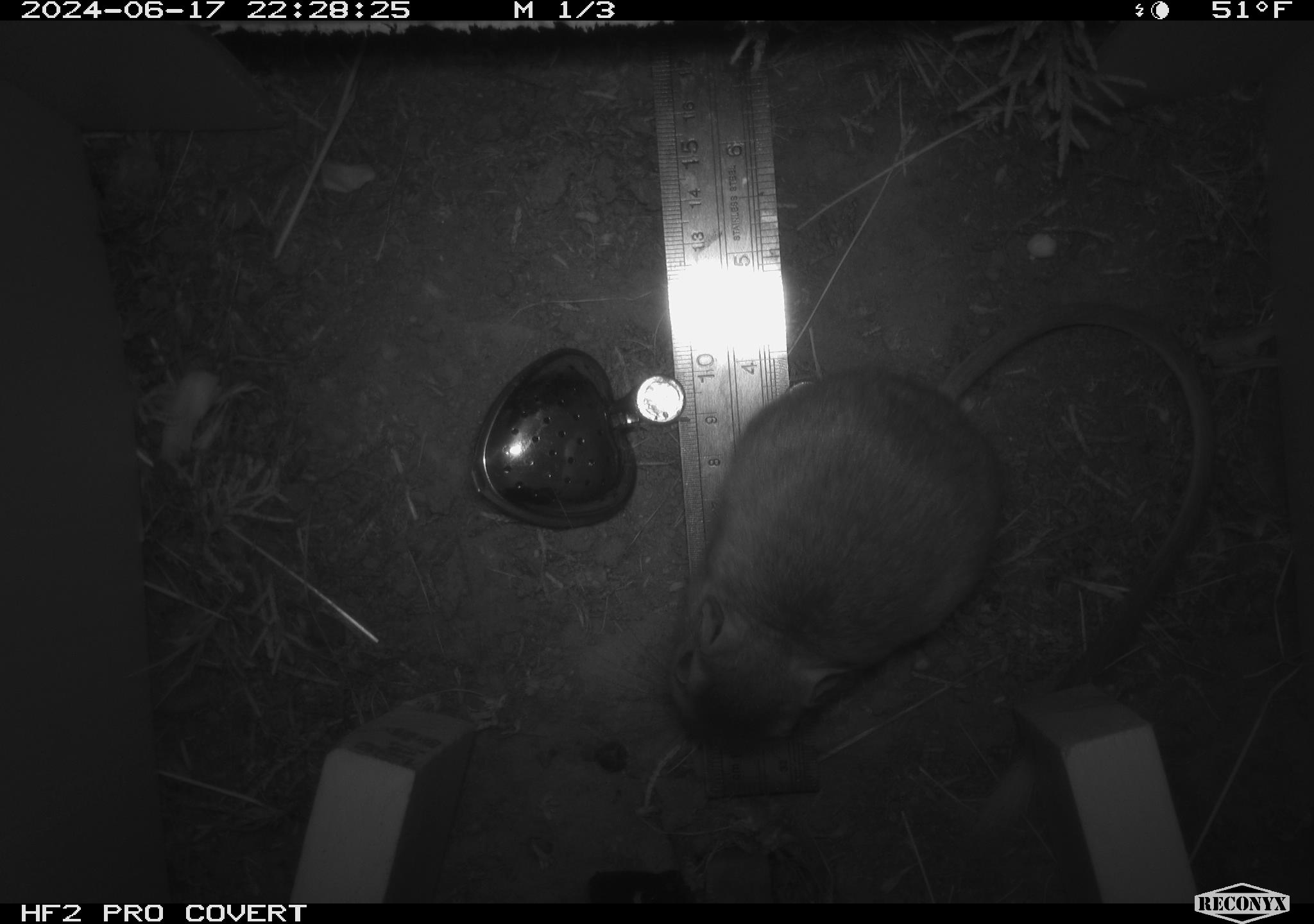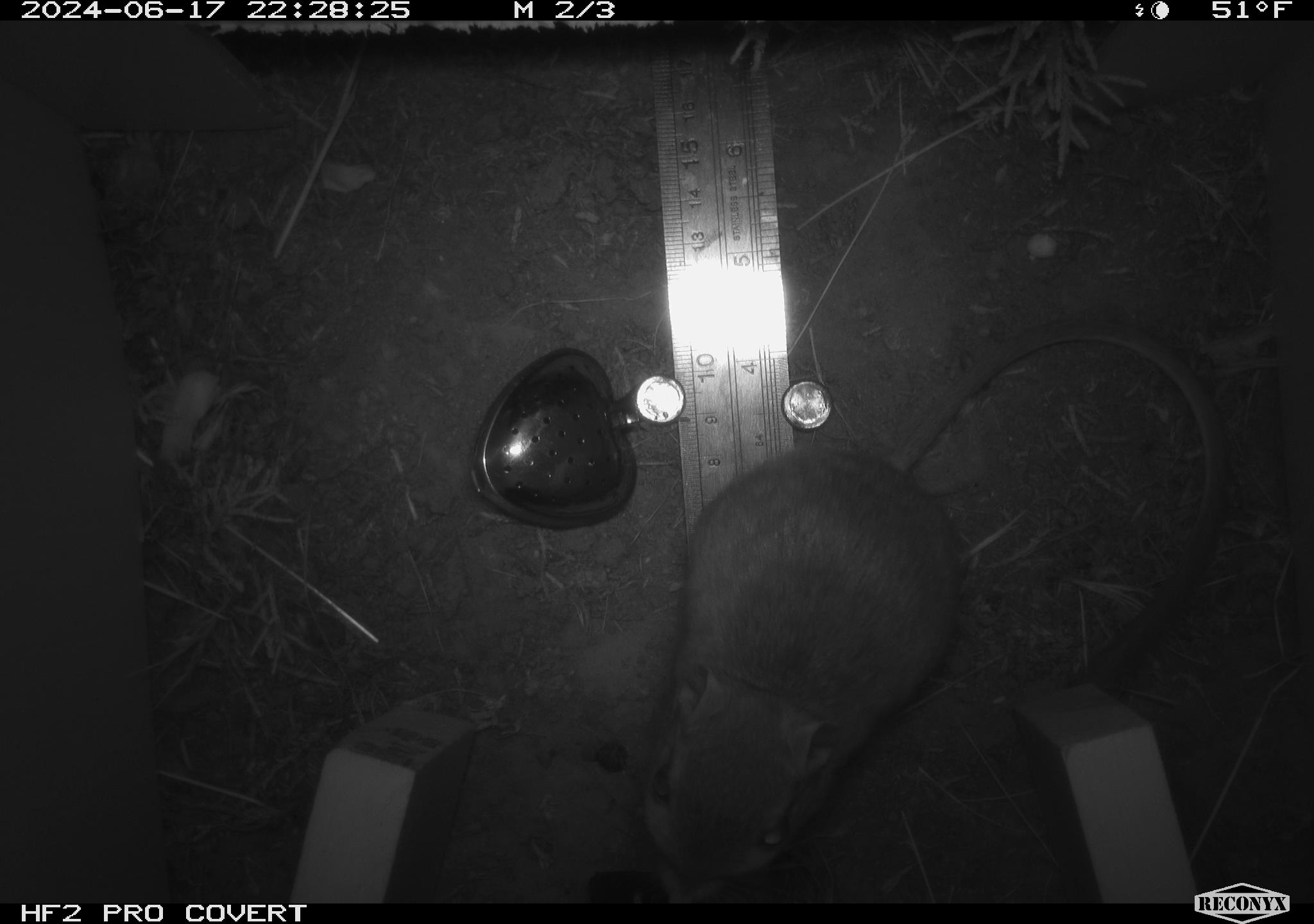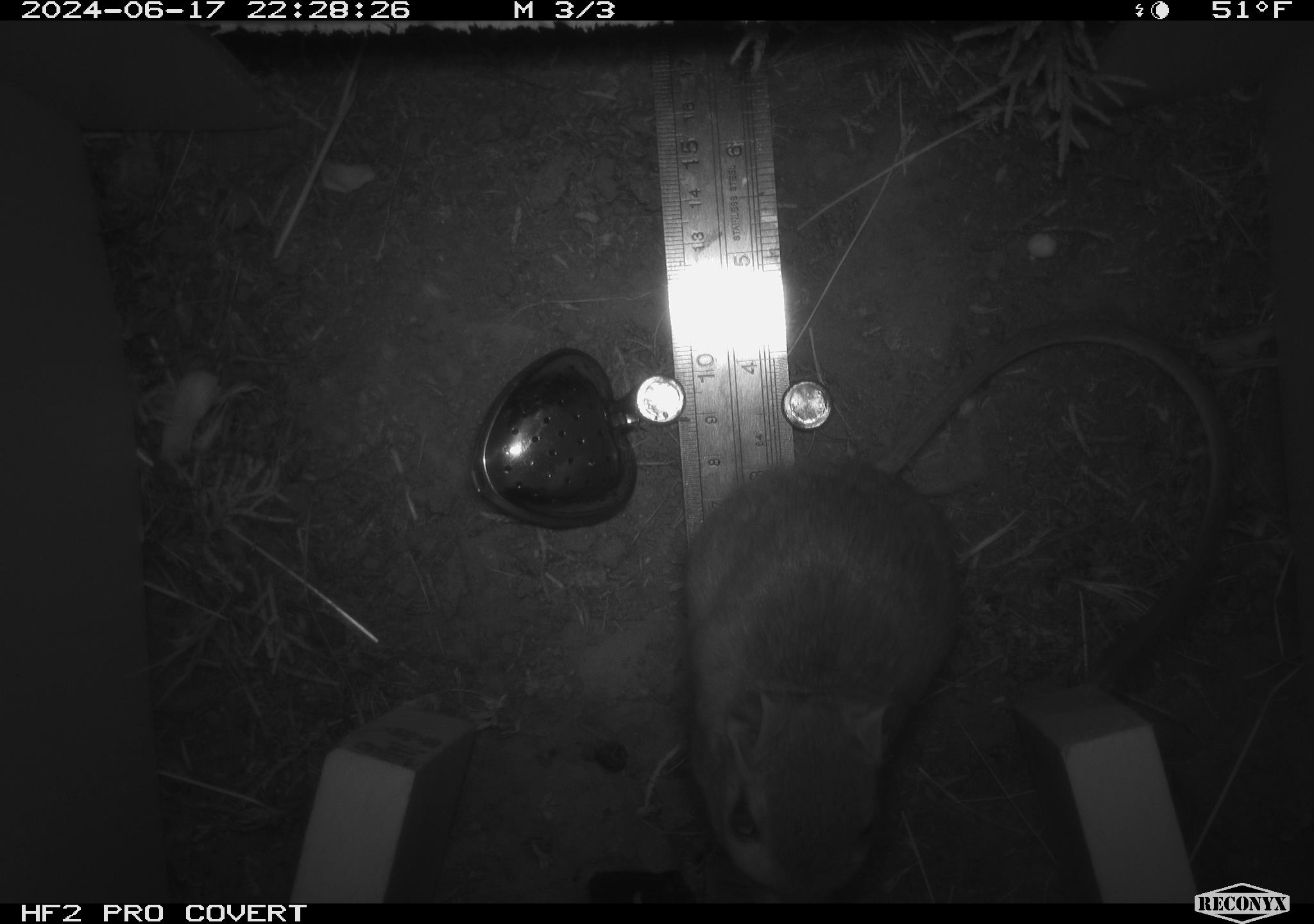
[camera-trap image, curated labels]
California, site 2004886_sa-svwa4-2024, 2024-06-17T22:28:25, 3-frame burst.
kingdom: Animalia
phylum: Chordata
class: Mammalia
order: Rodentia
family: Heteromyidae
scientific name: Heteromyidae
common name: kangaroo rats and pocket mice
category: heteromyidae family